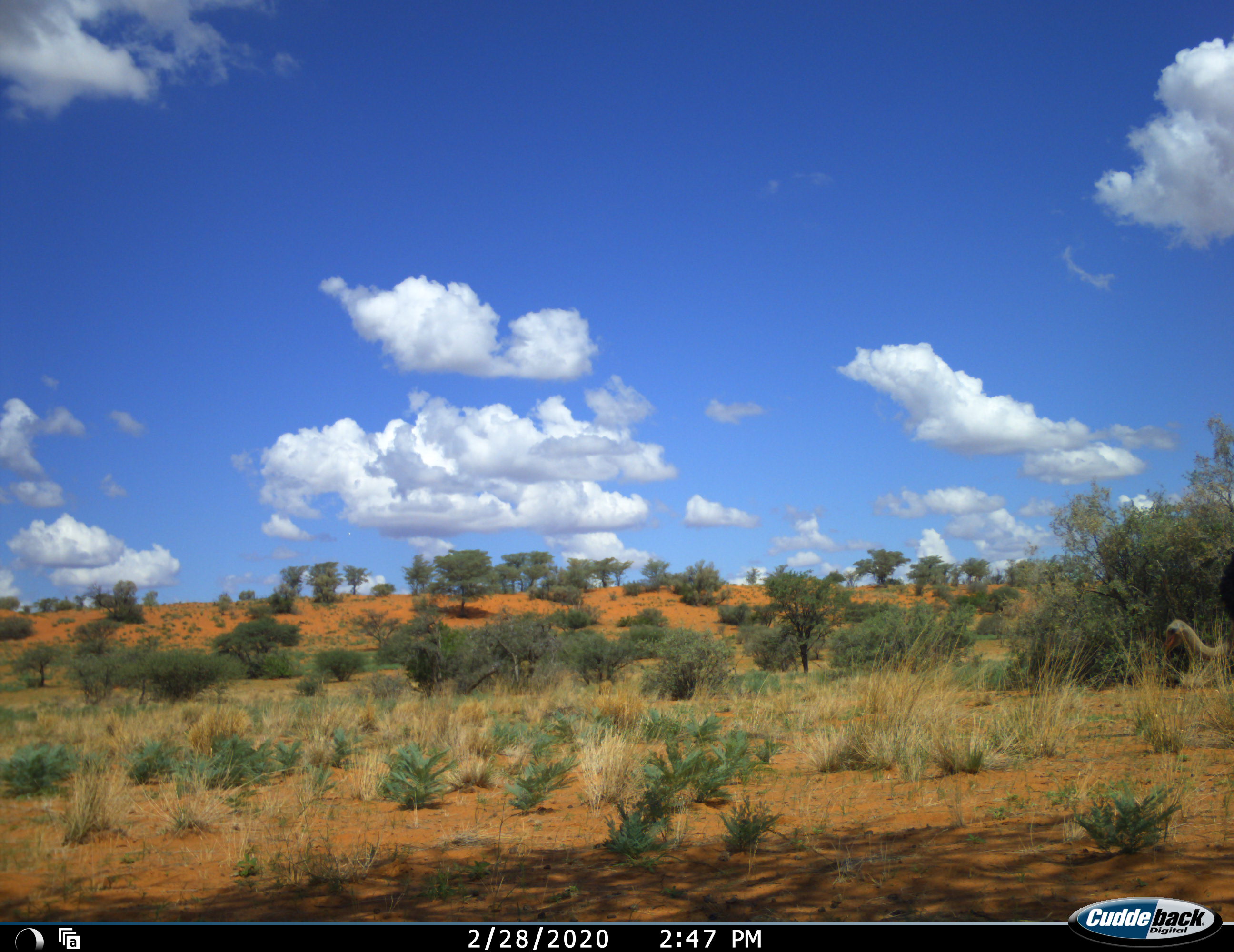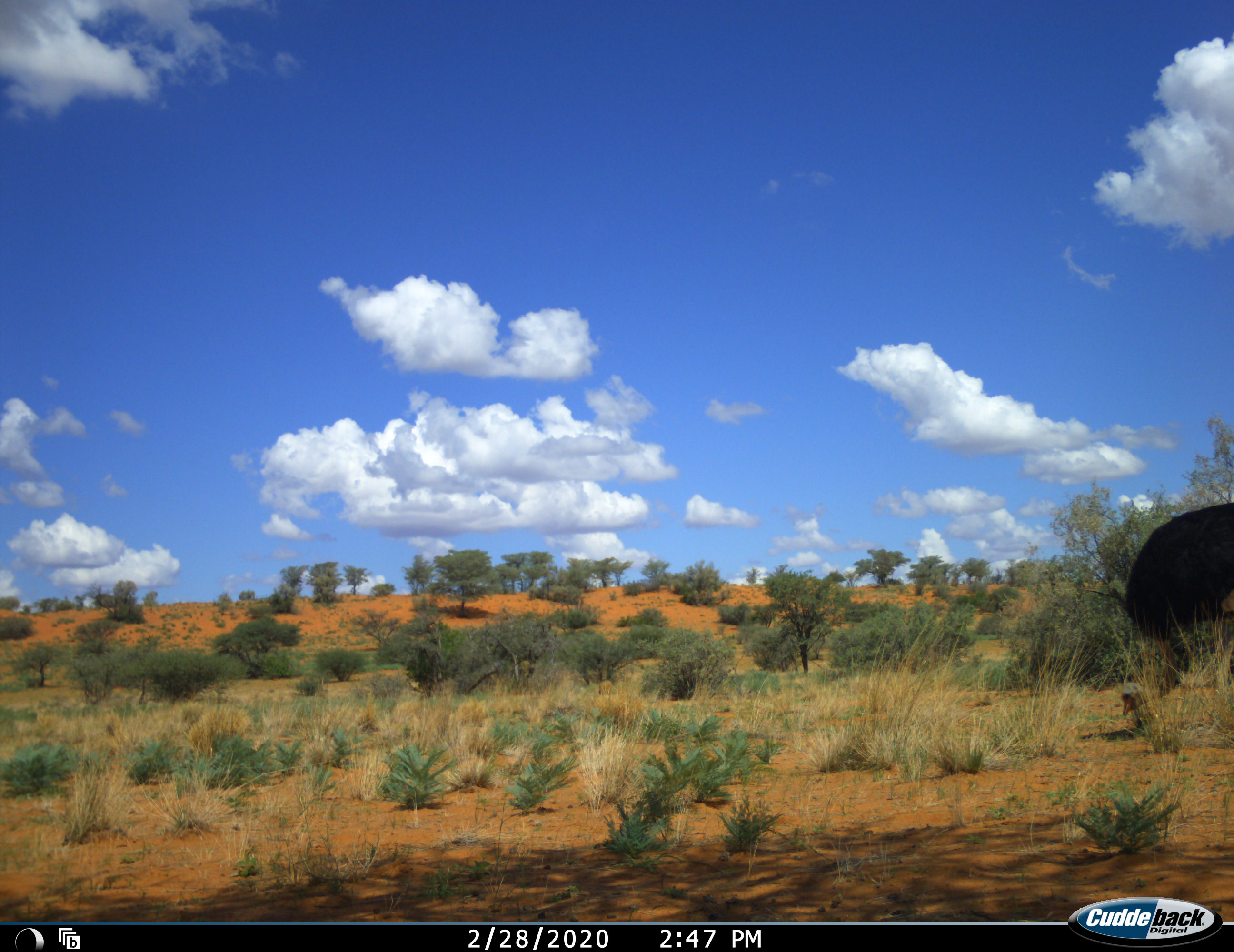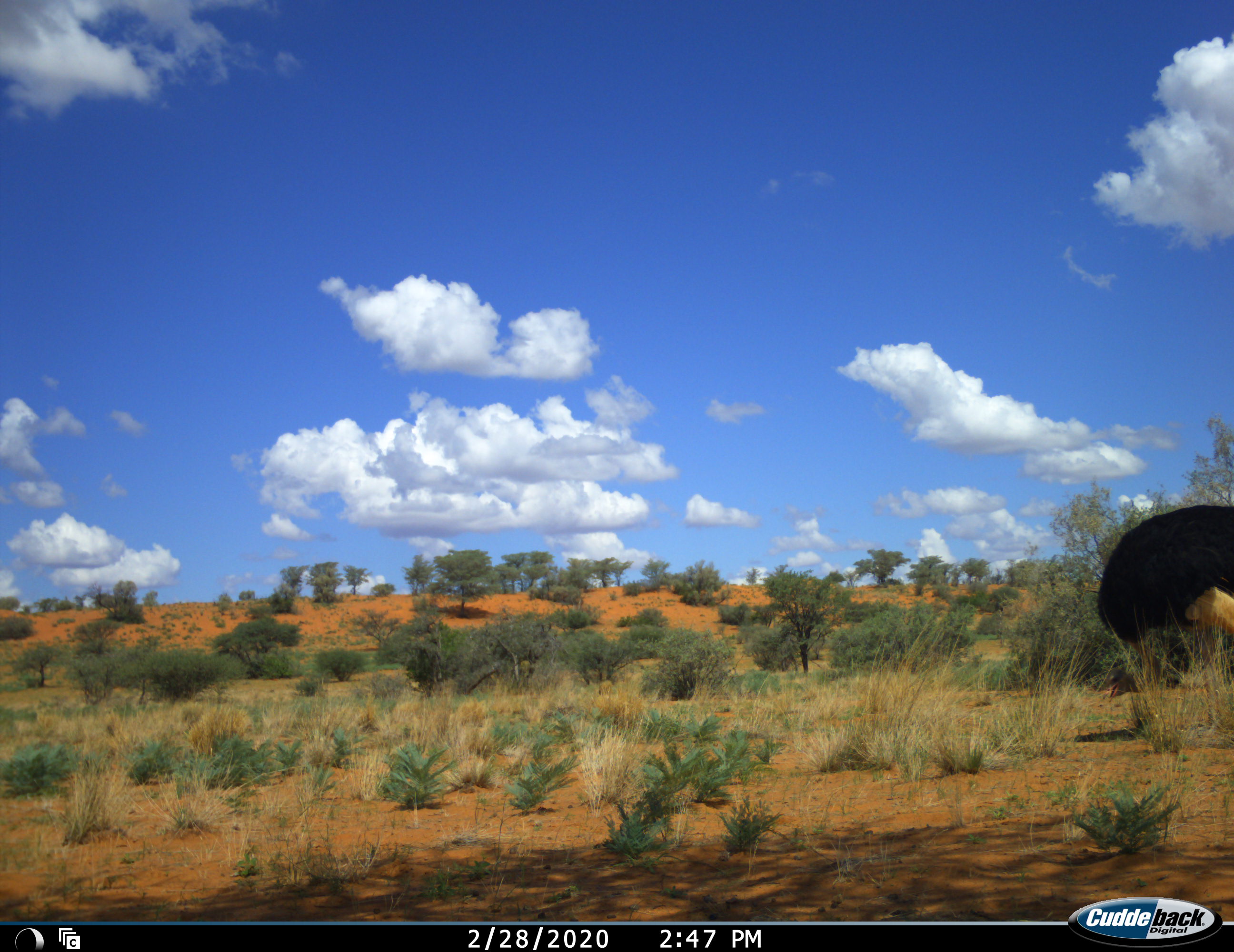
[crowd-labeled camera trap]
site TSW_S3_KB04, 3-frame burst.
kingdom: Animalia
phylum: Chordata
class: Aves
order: Struthioniformes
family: Struthionidae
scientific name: Struthionidae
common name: ostrich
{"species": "ostrich (Struthionidae)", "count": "1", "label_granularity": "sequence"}